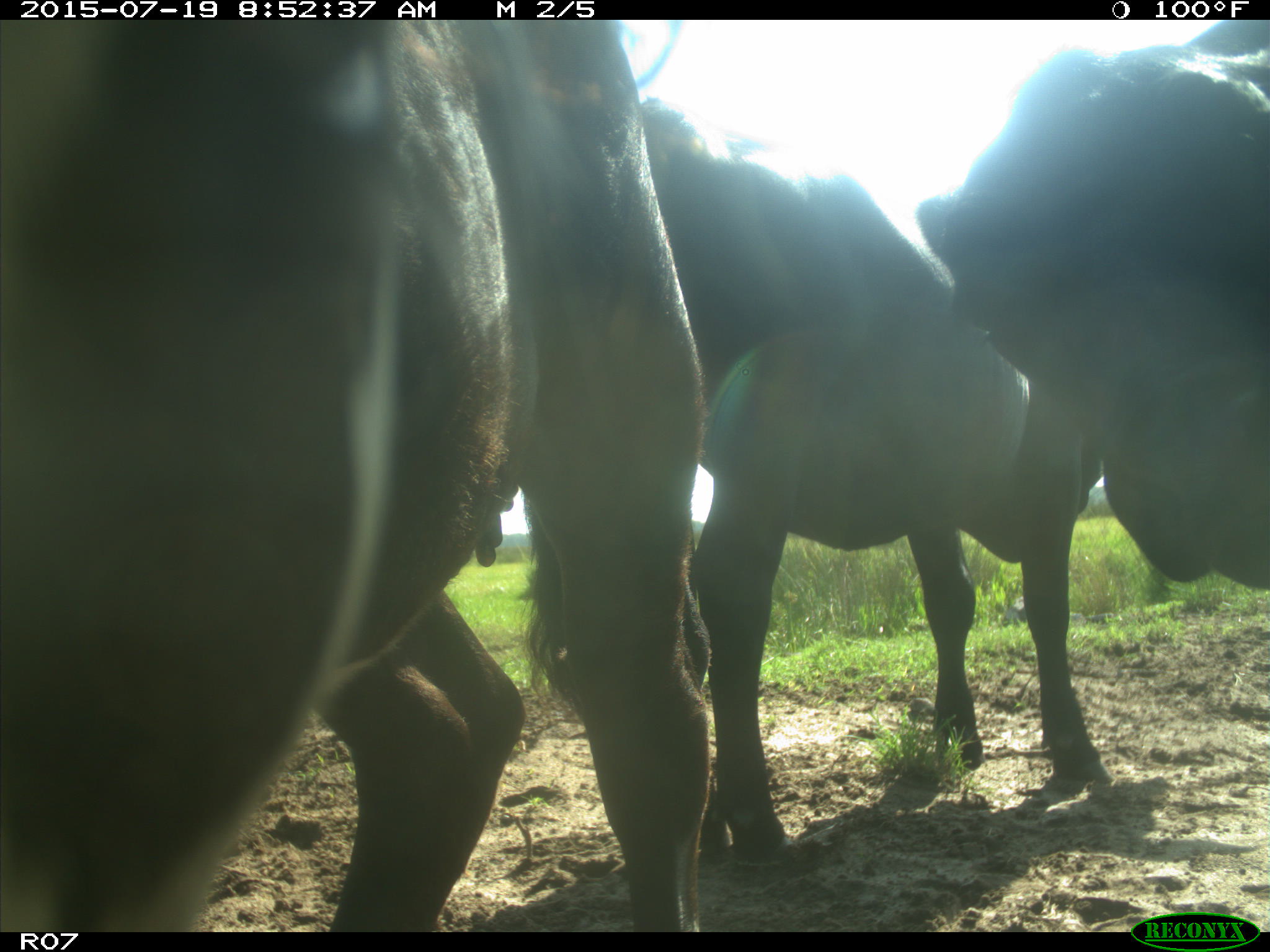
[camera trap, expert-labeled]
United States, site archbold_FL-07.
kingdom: Animalia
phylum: Chordata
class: Mammalia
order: Artiodactyla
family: Bovidae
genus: Bos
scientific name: Bos taurus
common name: domestic cow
Bos taurus (domestic cow).